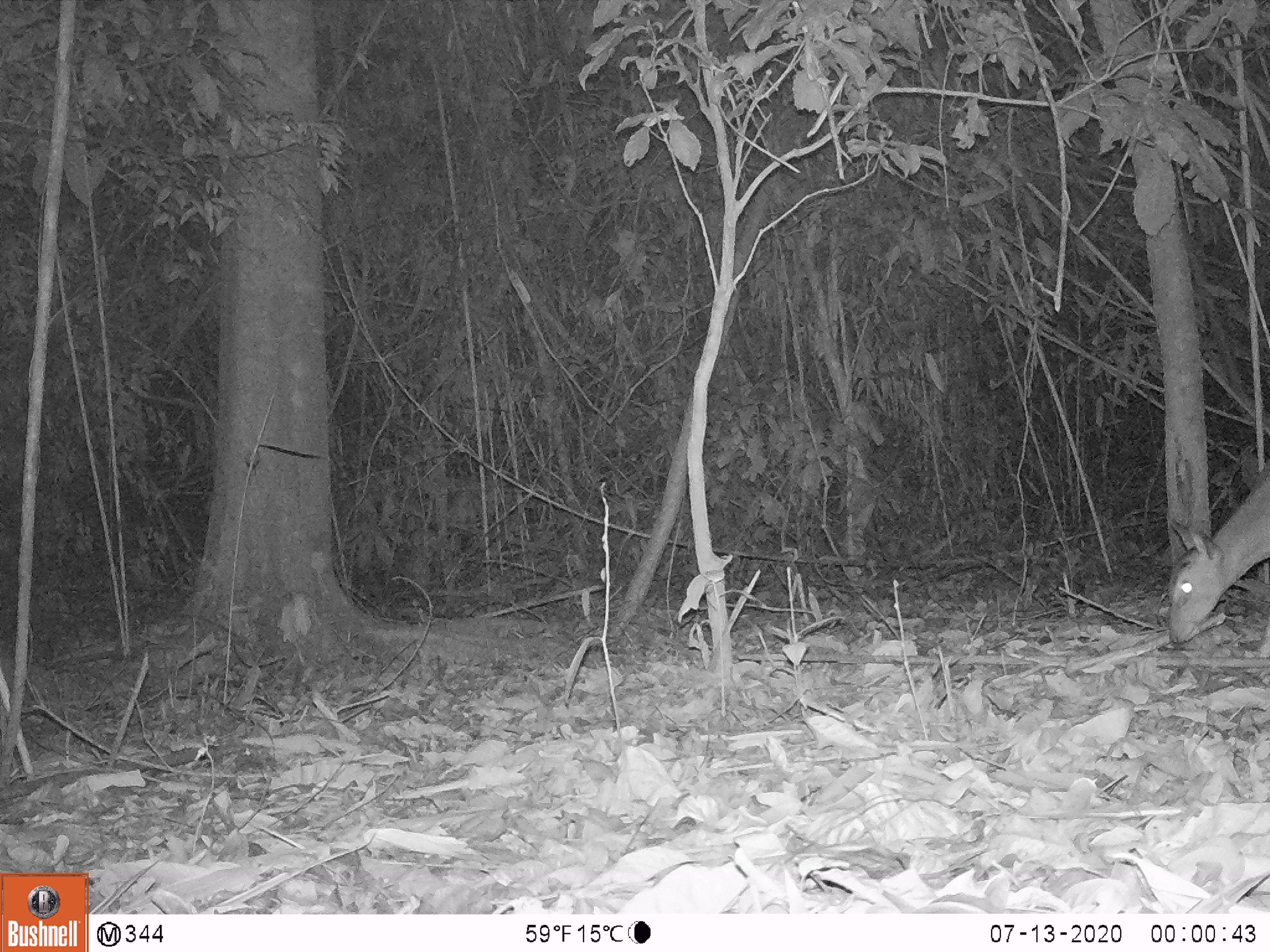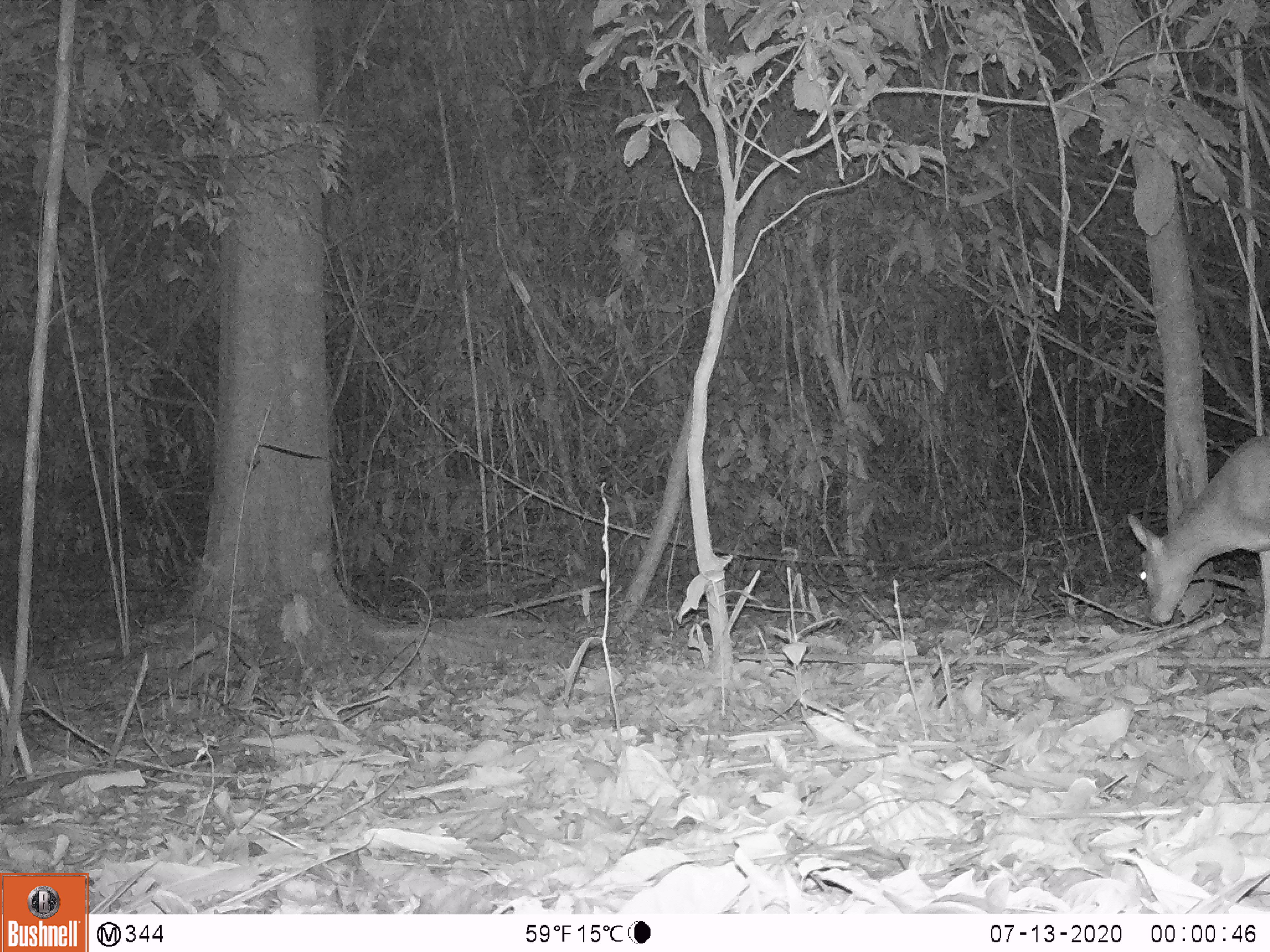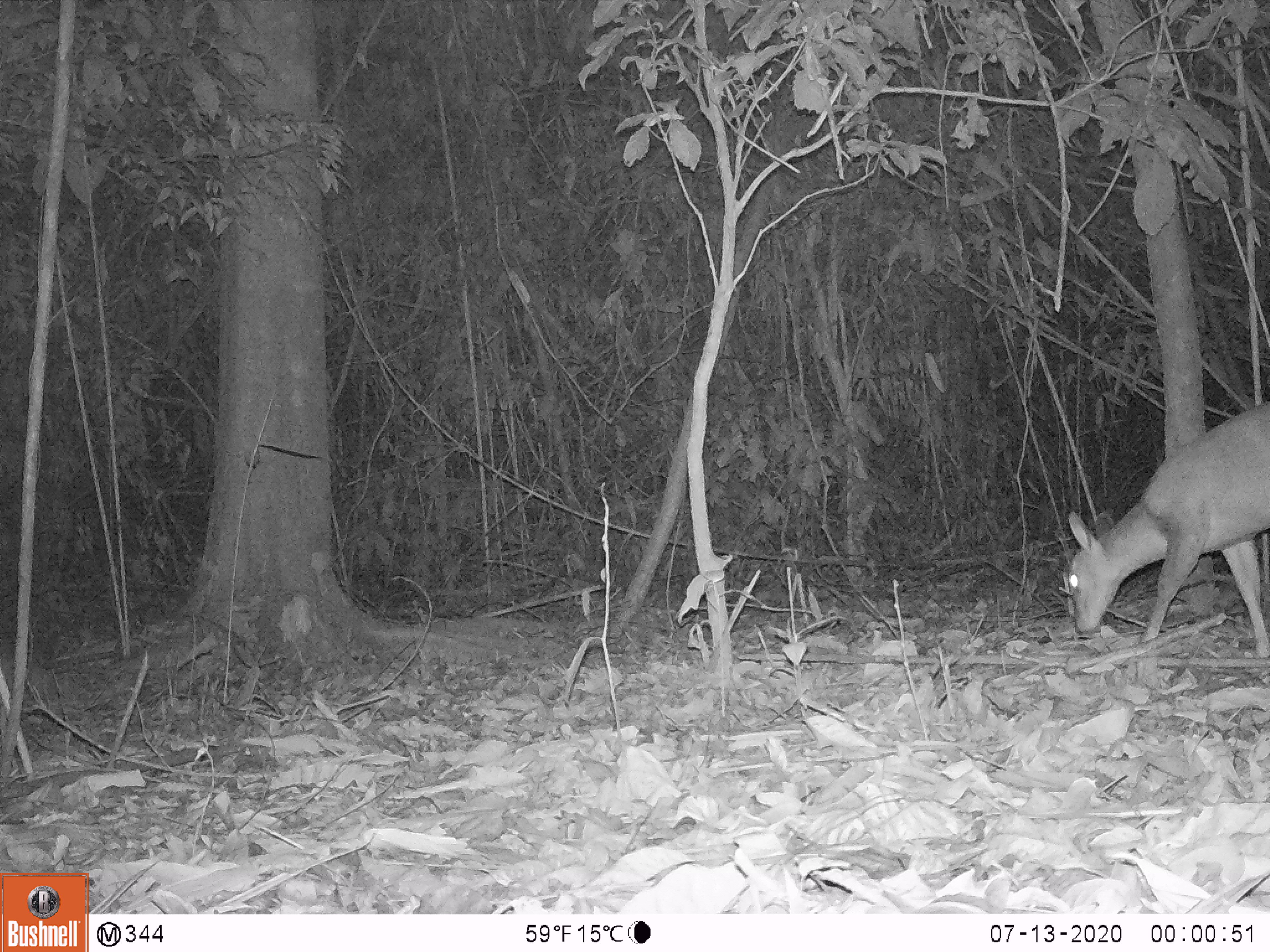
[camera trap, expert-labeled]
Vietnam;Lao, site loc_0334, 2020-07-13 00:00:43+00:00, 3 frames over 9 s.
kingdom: Animalia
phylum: Chordata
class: Mammalia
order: Artiodactyla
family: Cervidae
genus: Muntiacus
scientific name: Muntiacus vuquangensis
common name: large-antlered muntjac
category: large antlered muntjac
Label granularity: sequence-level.